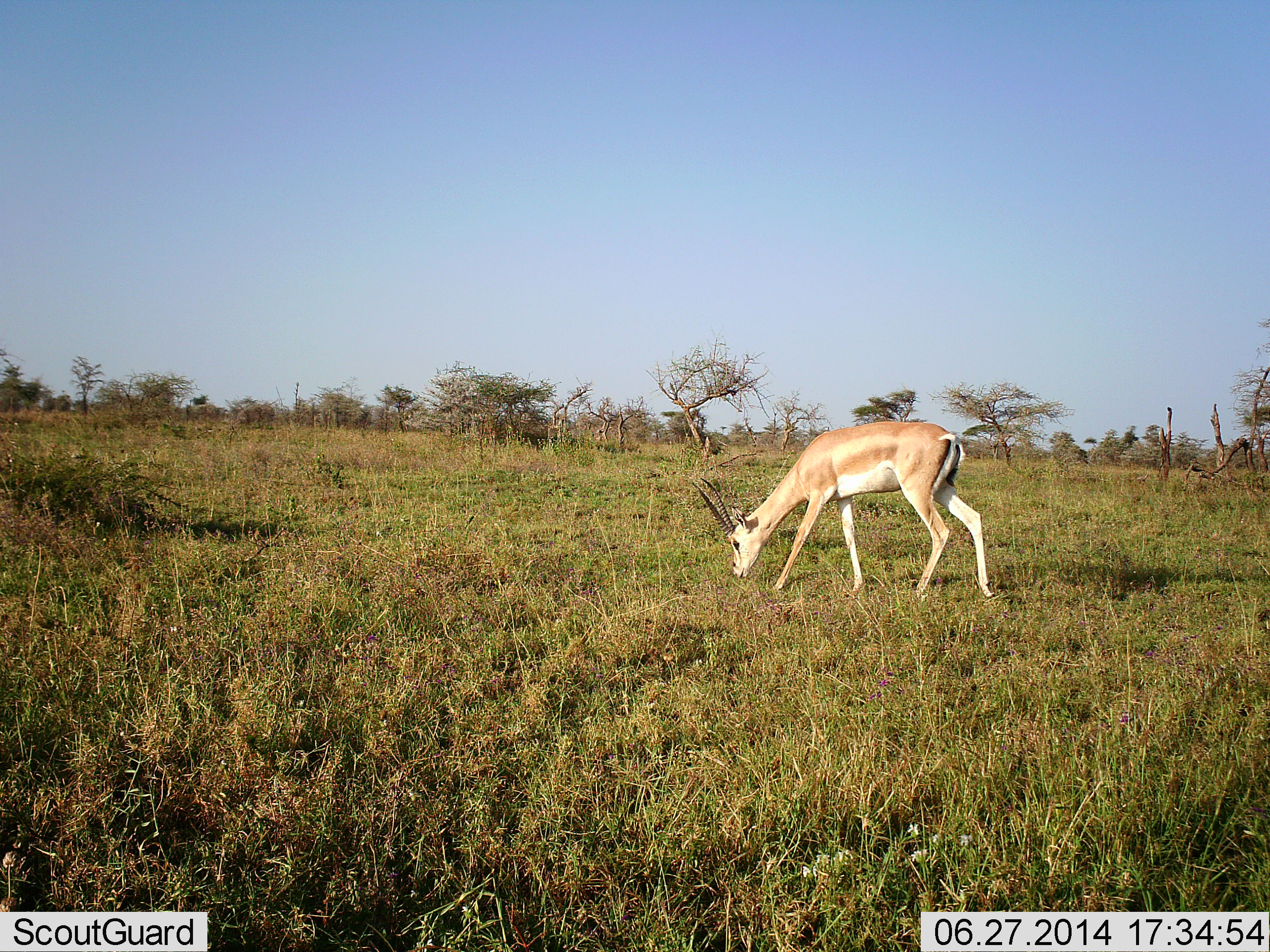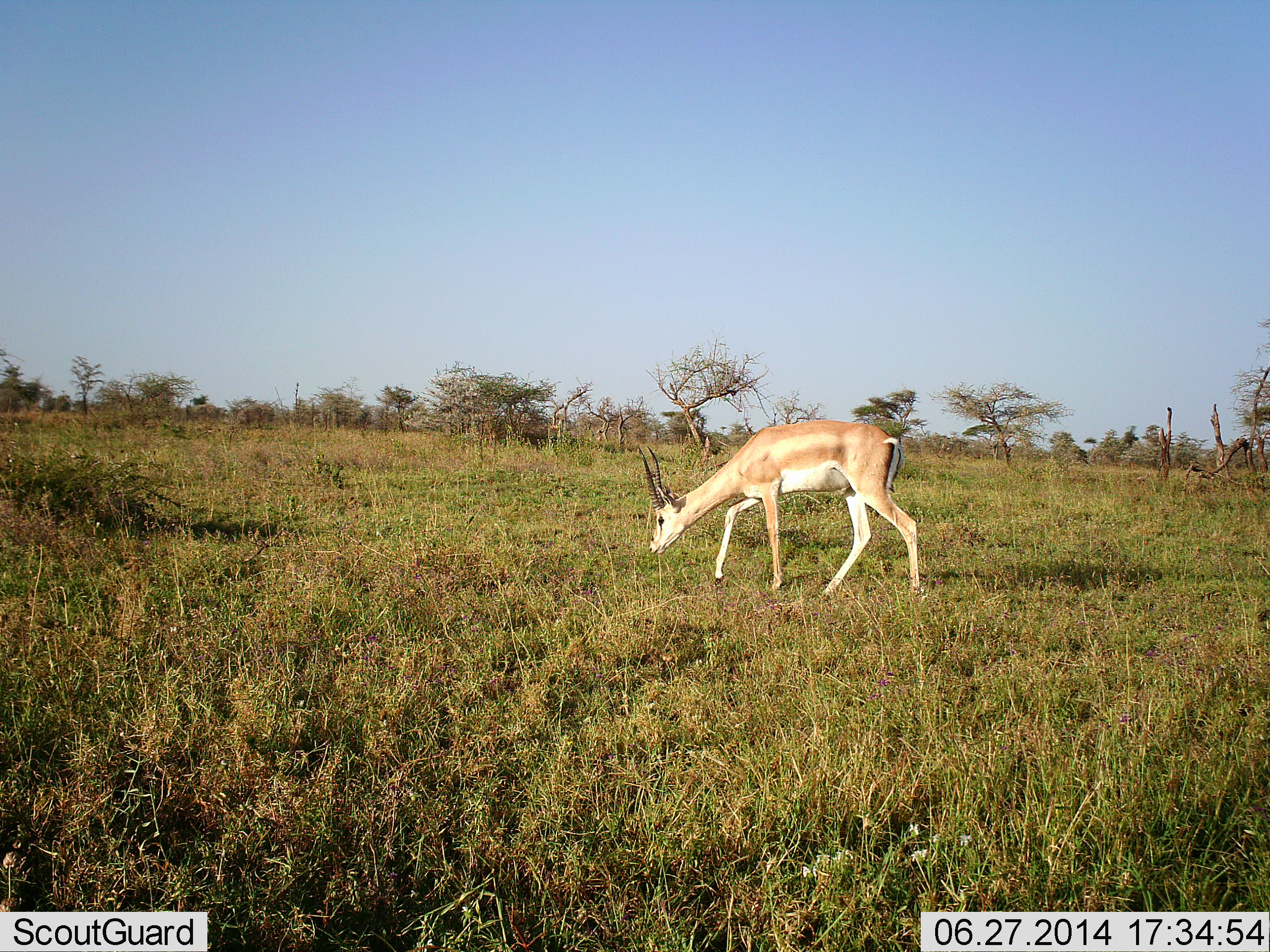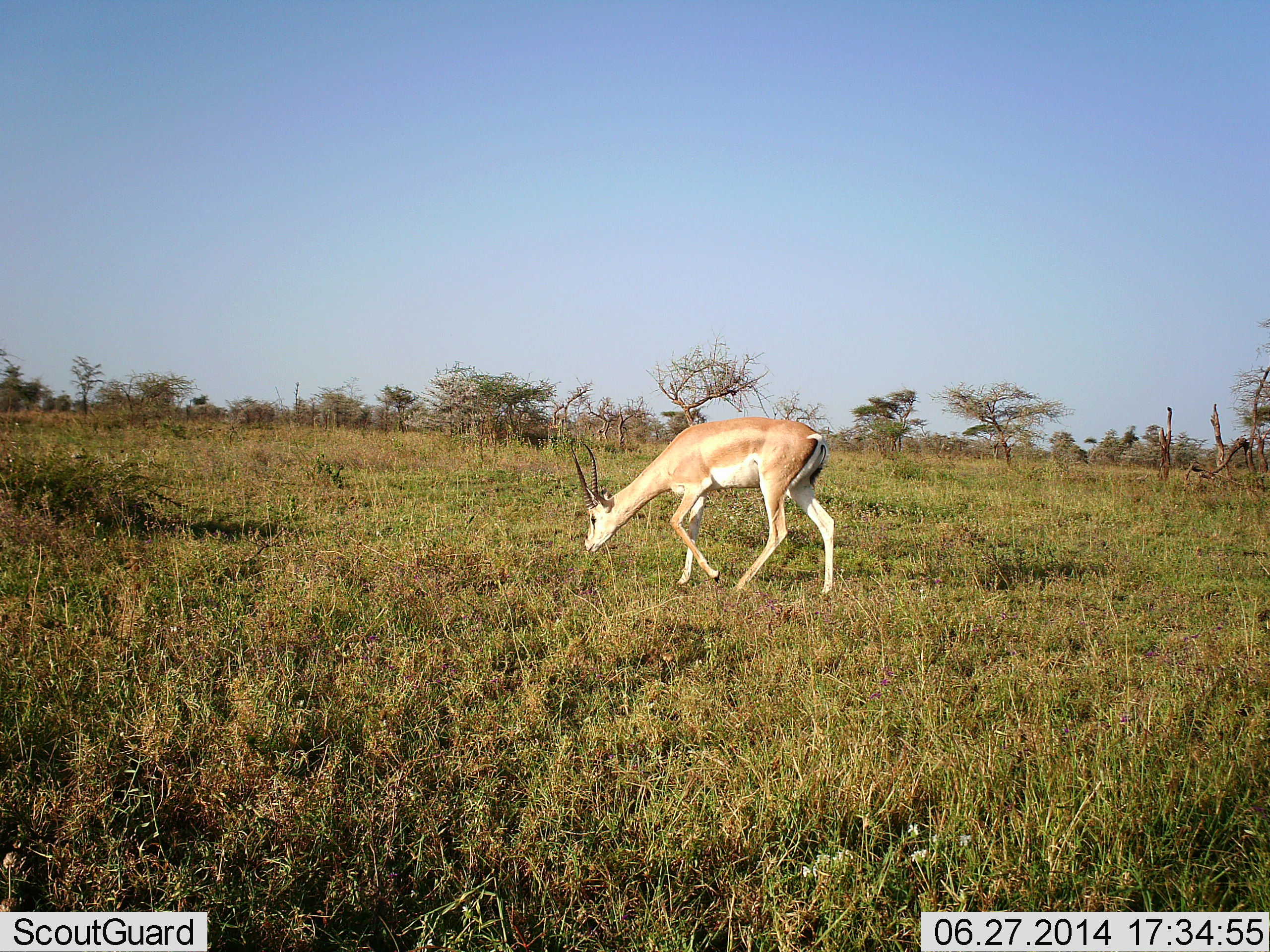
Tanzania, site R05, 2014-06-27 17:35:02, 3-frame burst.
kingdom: Animalia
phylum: Chordata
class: Mammalia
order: Artiodactyla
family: Bovidae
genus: Nanger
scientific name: Nanger granti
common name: grant's gazelle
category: gazellegrants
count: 1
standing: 20%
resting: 0%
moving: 80%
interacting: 0%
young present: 0%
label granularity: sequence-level